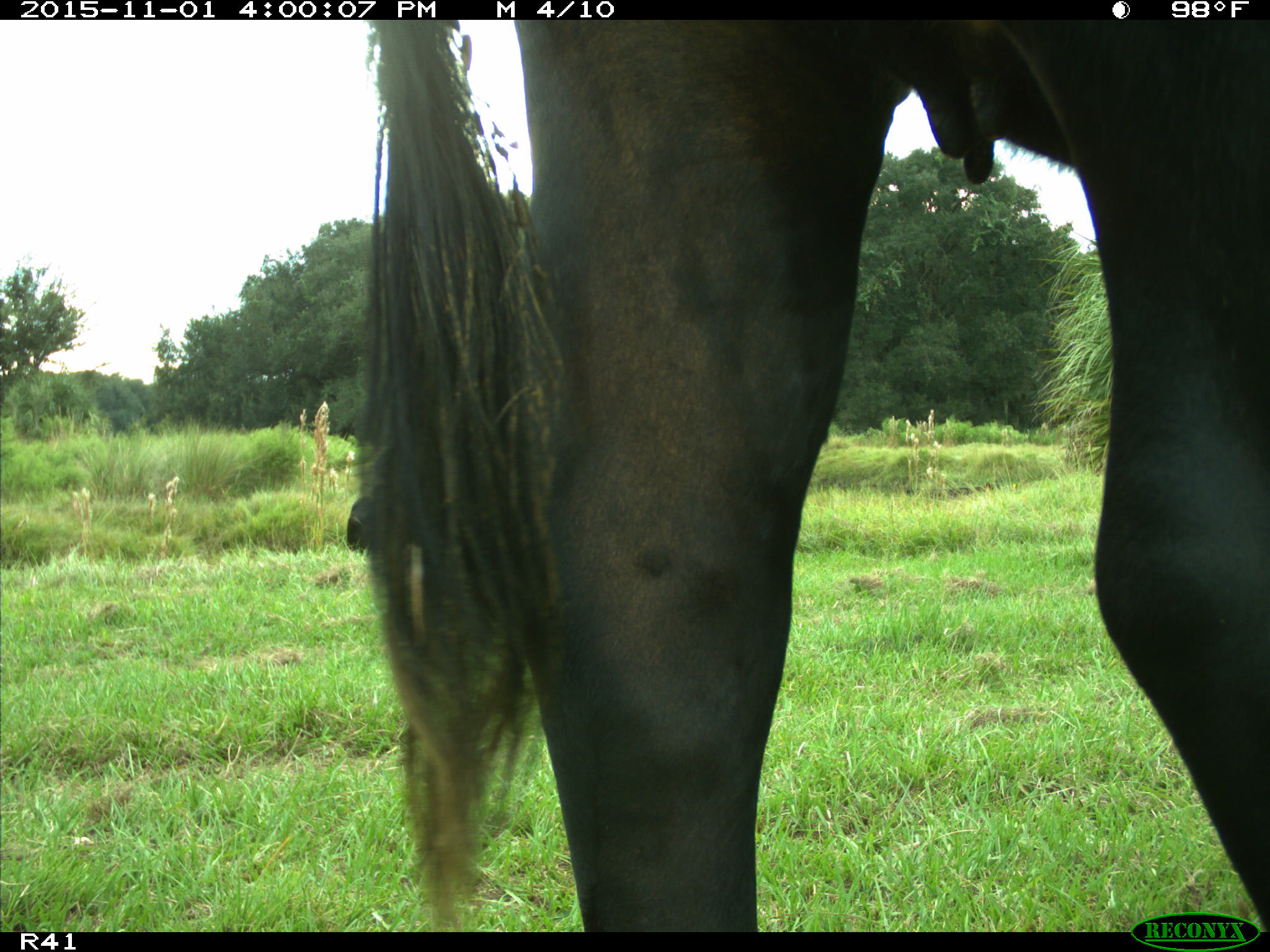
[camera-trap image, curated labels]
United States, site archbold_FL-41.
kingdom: Animalia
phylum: Chordata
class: Mammalia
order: Artiodactyla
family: Bovidae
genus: Bos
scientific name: Bos taurus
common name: domestic cow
Bos taurus (domestic cow).